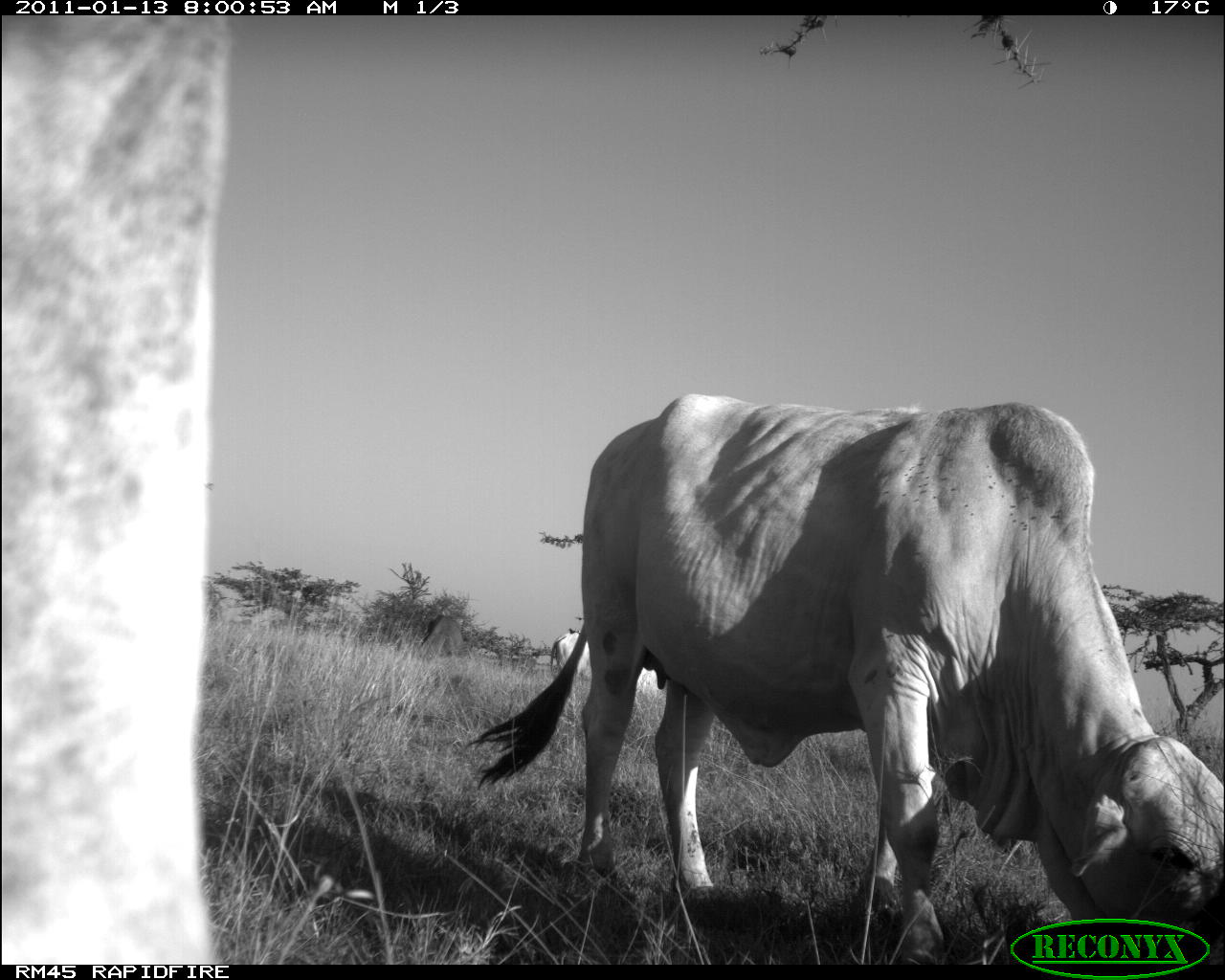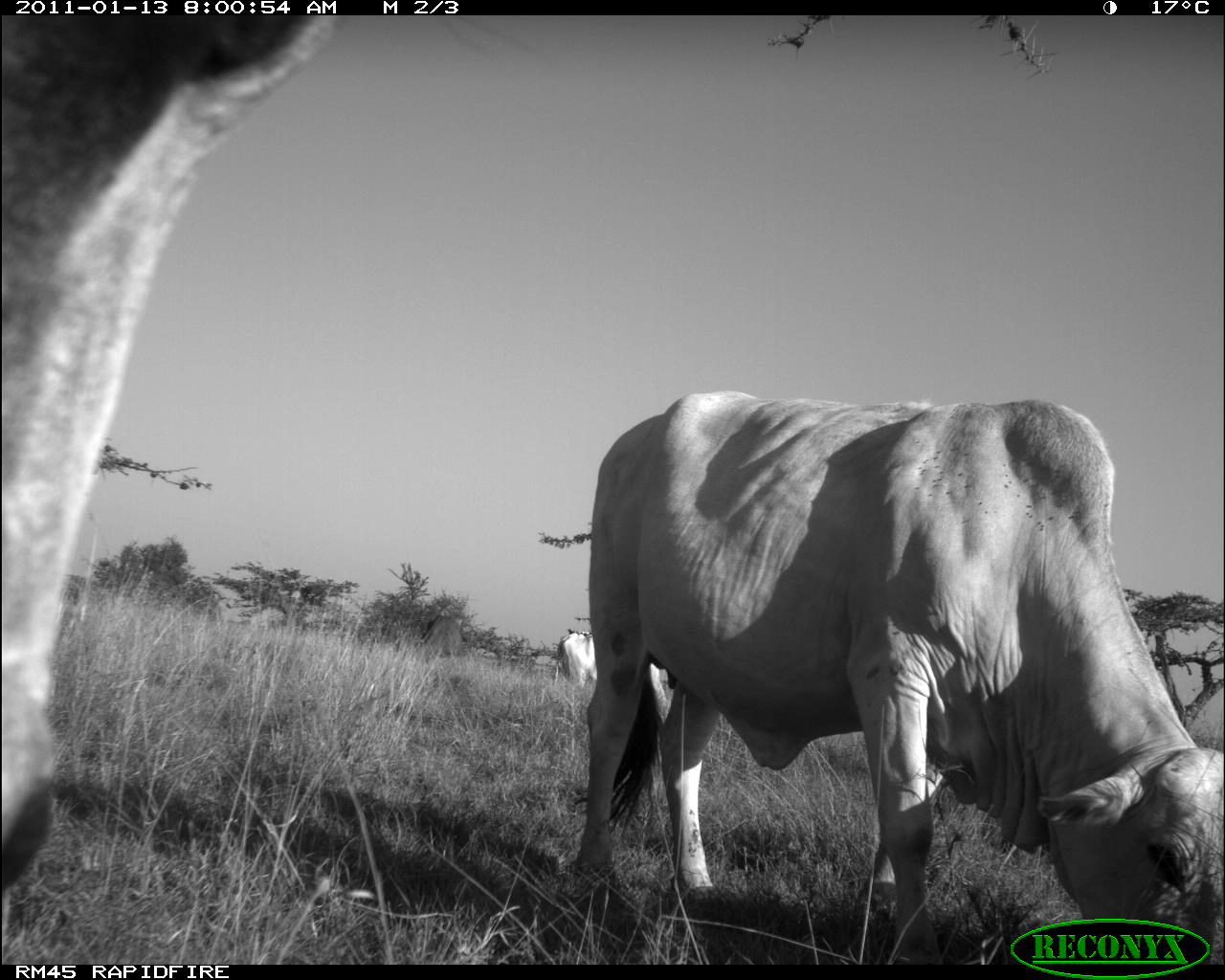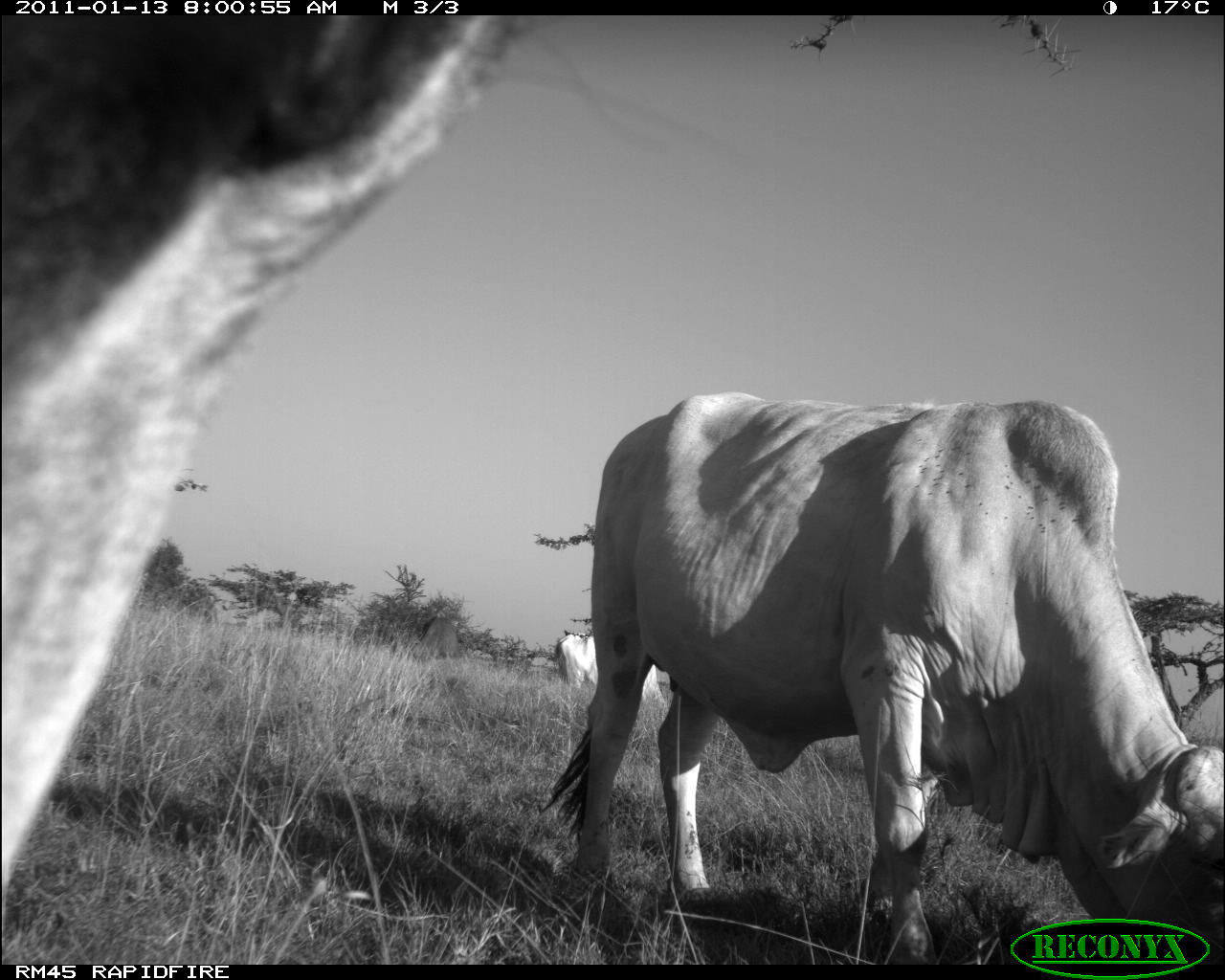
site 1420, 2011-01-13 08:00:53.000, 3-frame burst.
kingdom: Animalia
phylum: Chordata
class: Mammalia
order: Artiodactyla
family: Bovidae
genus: Bos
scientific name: Bos taurus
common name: domestic cattle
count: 3